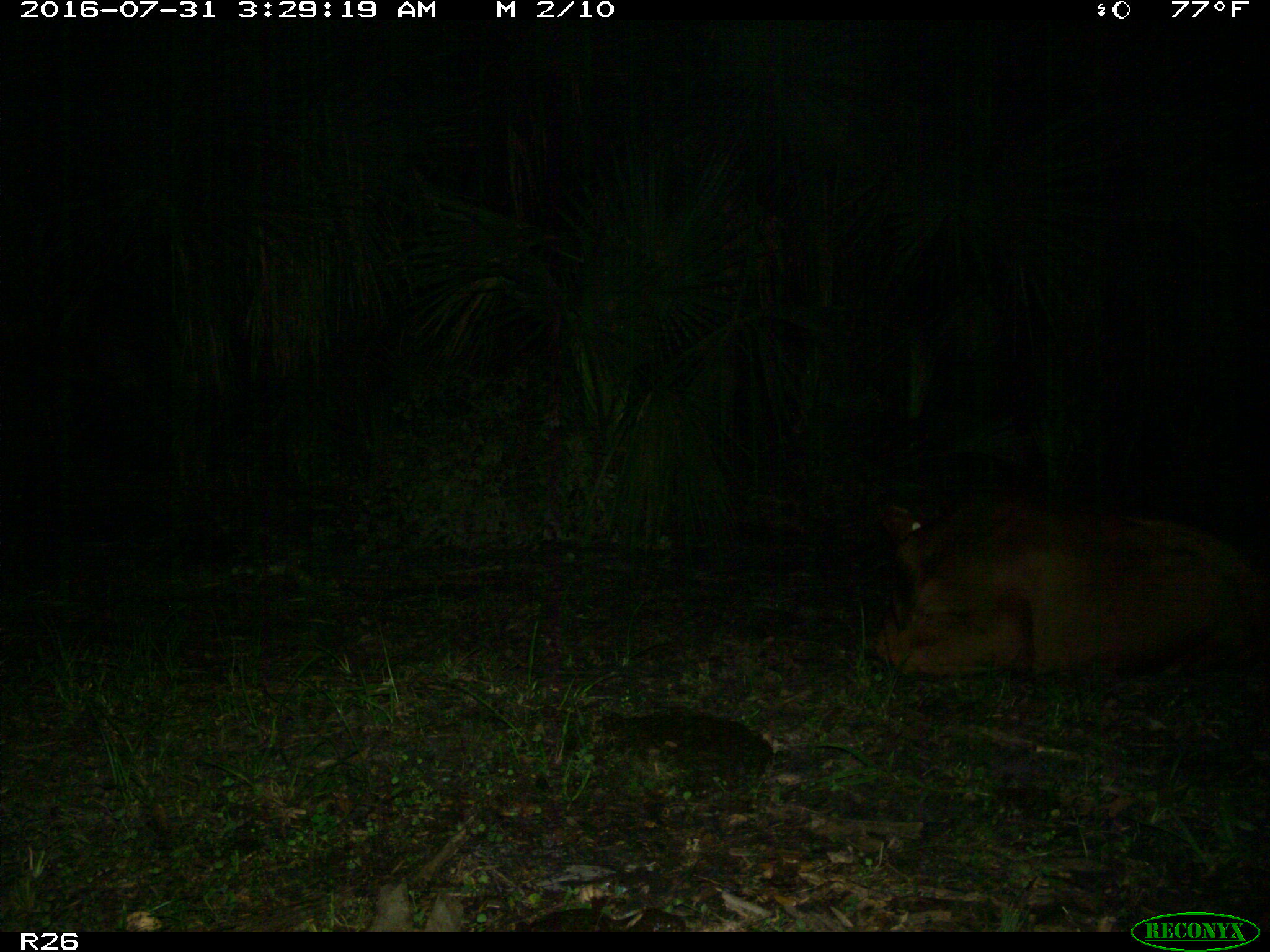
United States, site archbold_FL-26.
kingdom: Animalia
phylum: Chordata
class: Mammalia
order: Artiodactyla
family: Bovidae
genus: Bos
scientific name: Bos taurus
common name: domestic cow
Bos taurus (domestic cow).